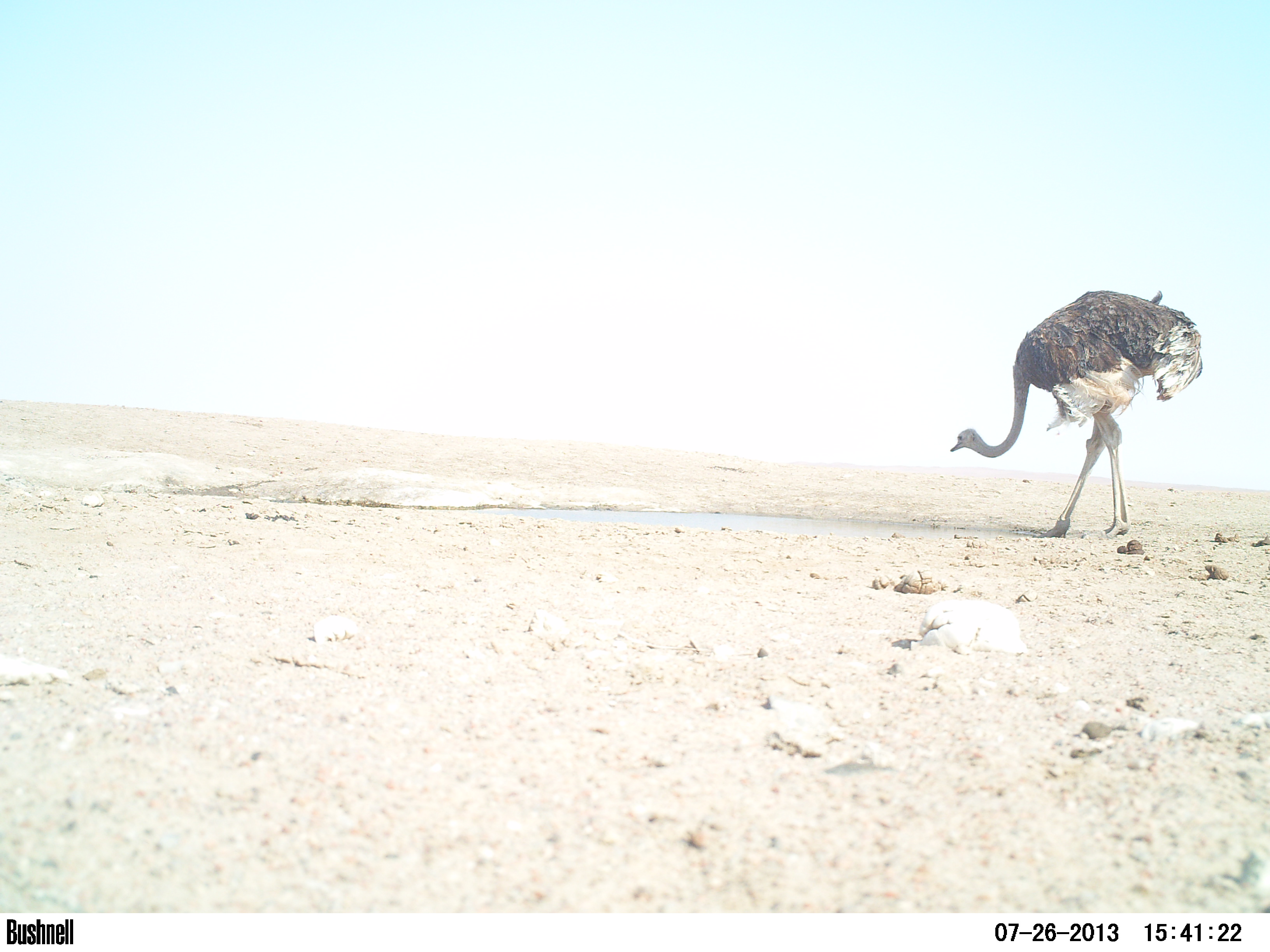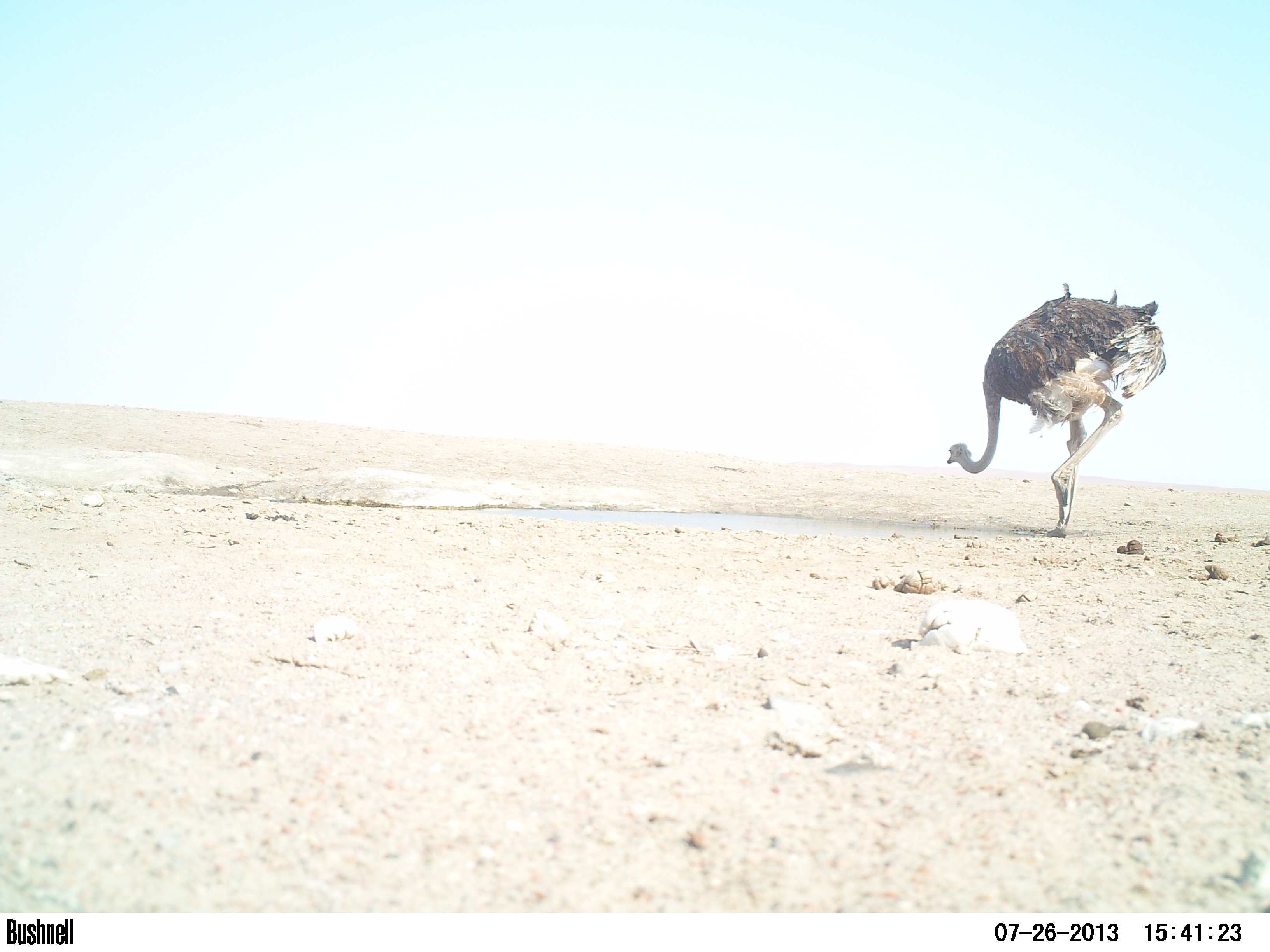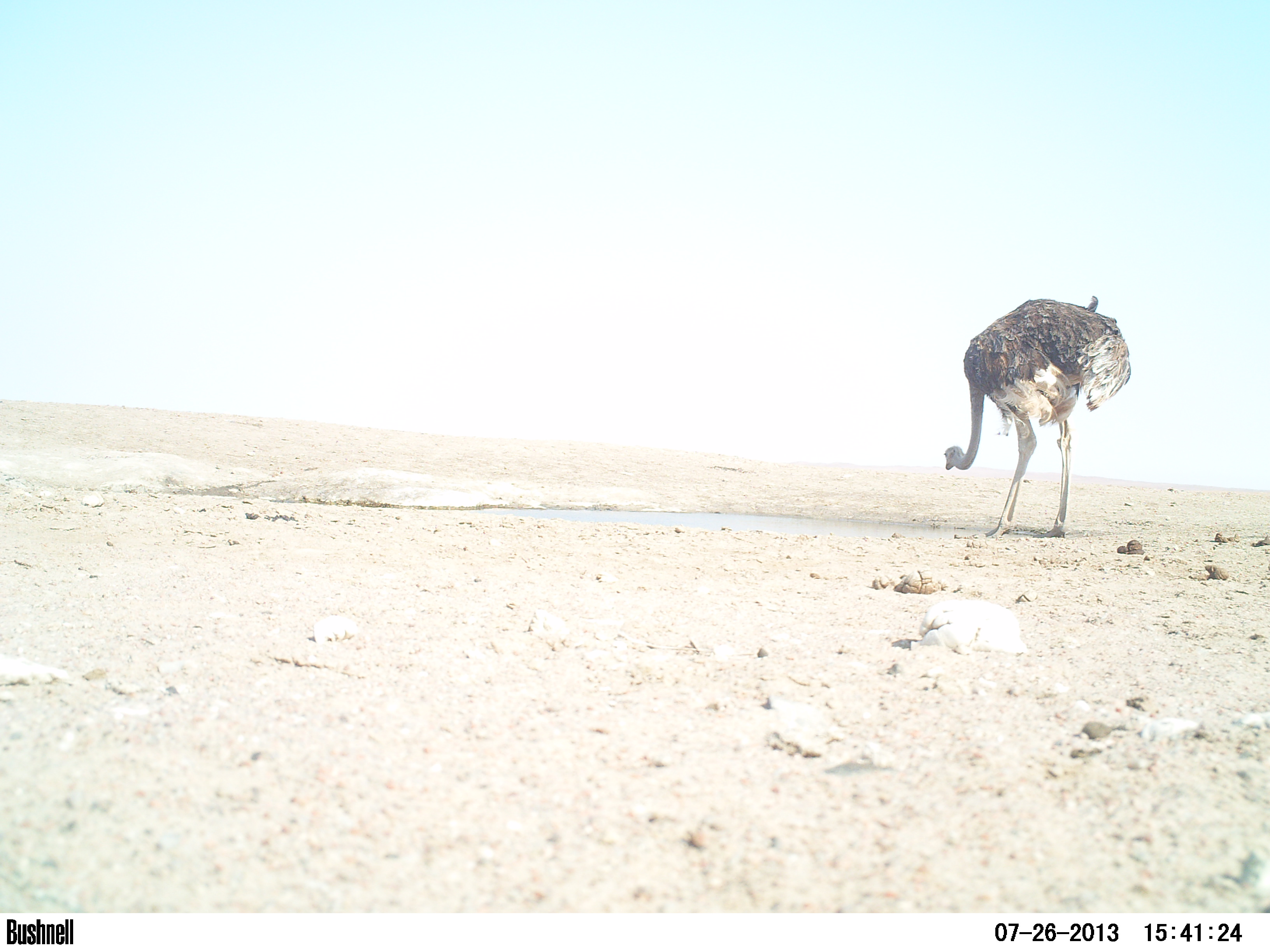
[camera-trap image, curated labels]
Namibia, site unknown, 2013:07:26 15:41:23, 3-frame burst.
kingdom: Animalia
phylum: Chordata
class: Aves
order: Struthioniformes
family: Struthionidae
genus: Struthio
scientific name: Struthio camelus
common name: common ostrich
Struthio camelus (common ostrich).